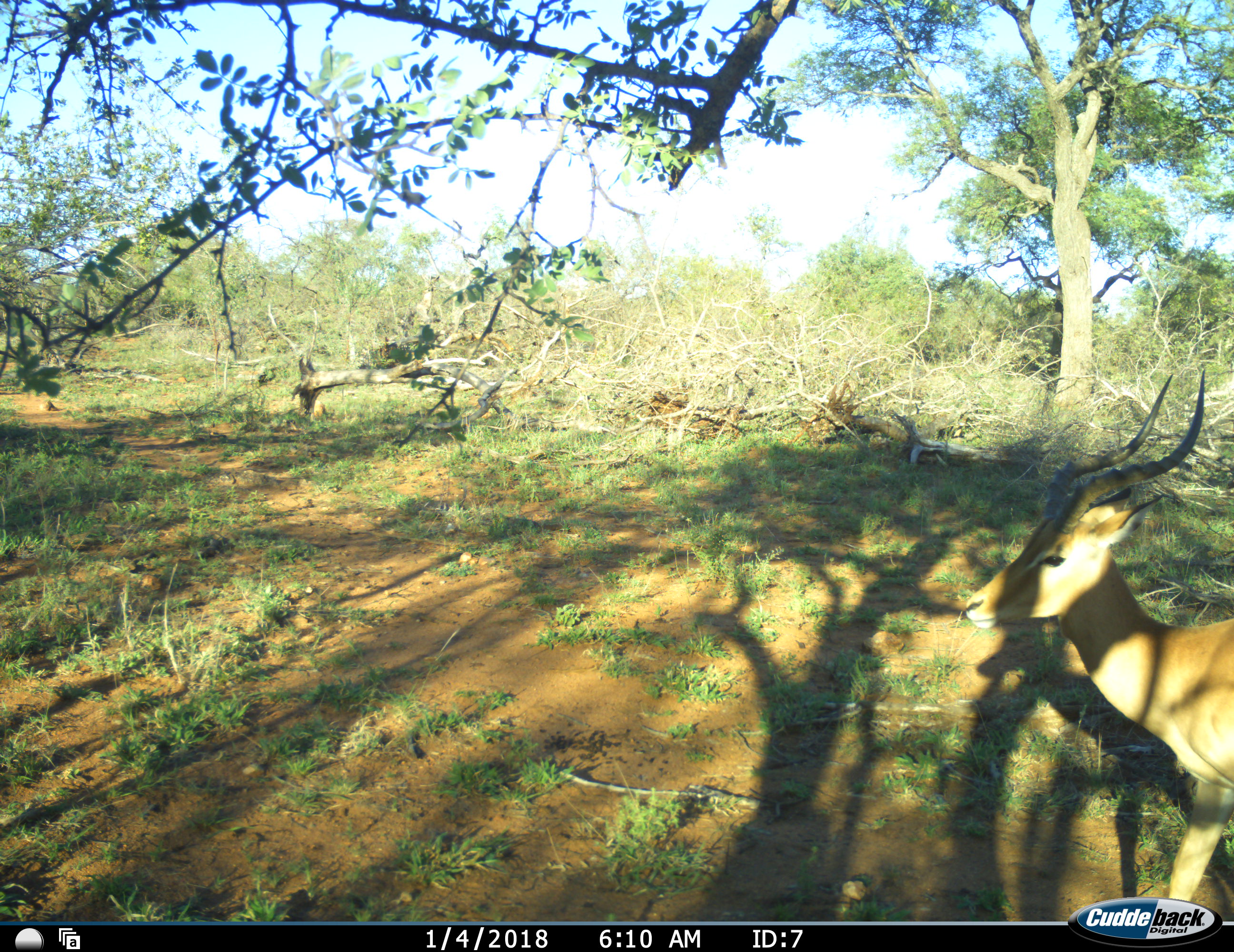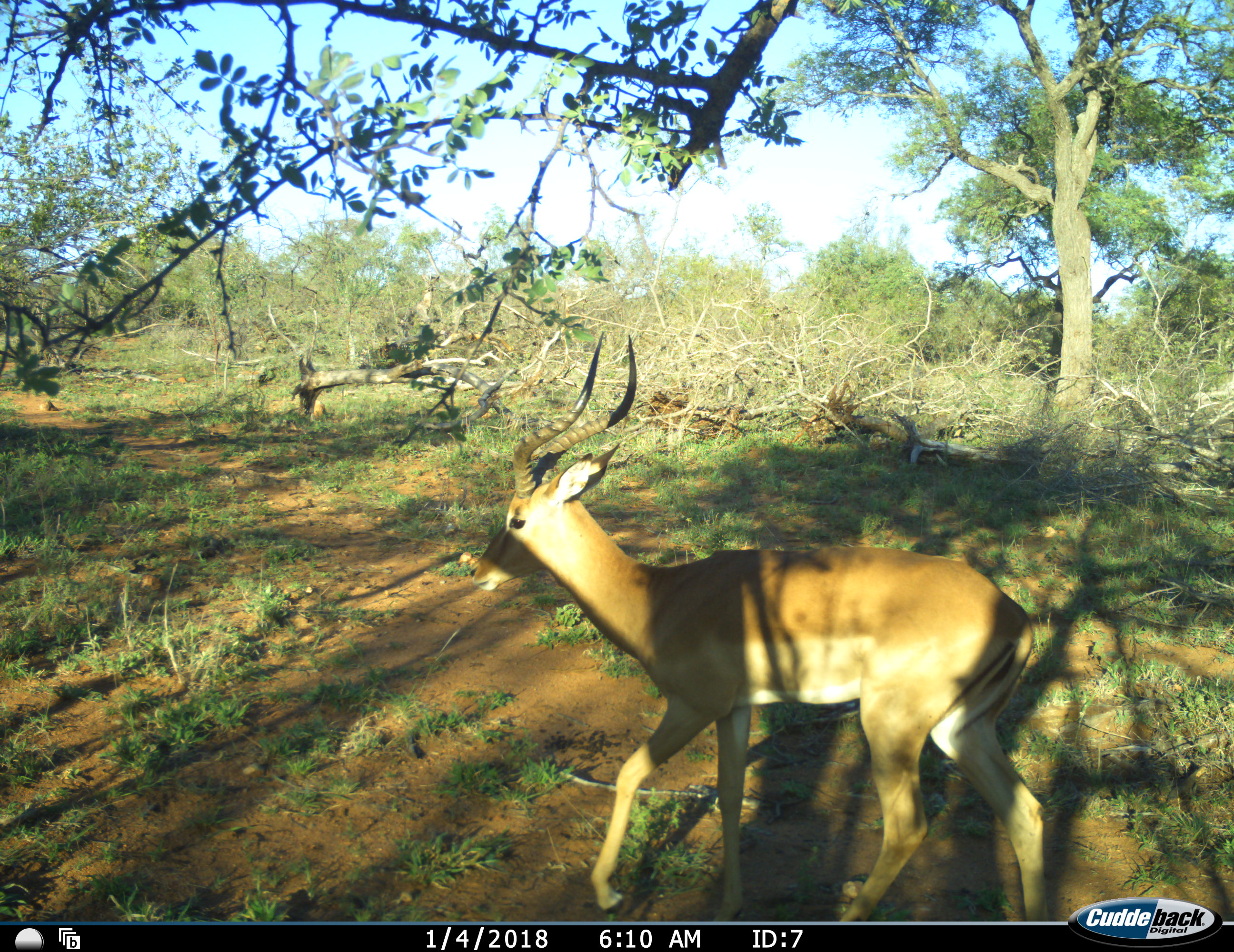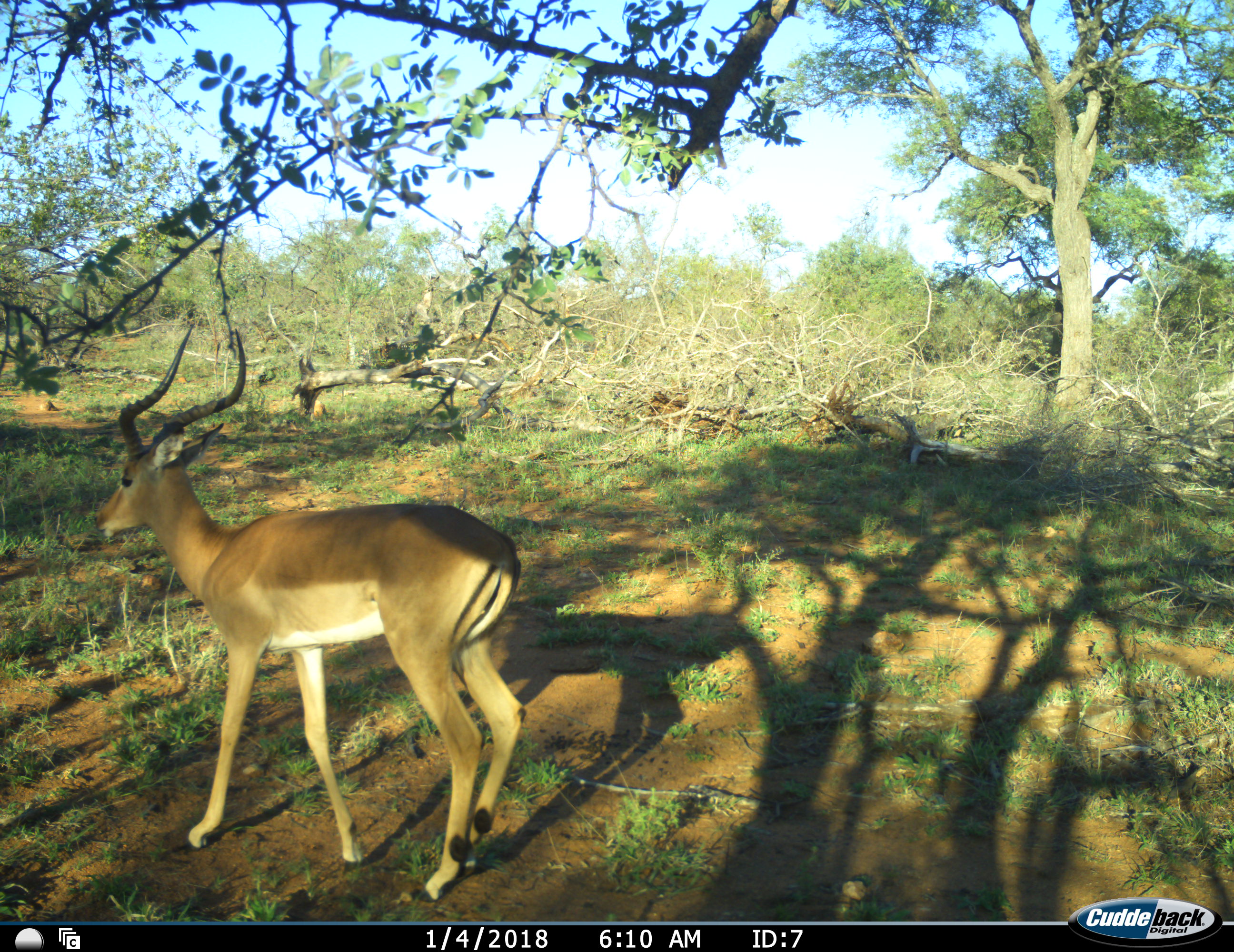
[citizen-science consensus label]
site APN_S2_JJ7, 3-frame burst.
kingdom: Animalia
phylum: Chordata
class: Mammalia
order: Artiodactyla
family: Bovidae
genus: Aepyceros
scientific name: Aepyceros melampus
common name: impala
Impala (Aepyceros melampus), count 1. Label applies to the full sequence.